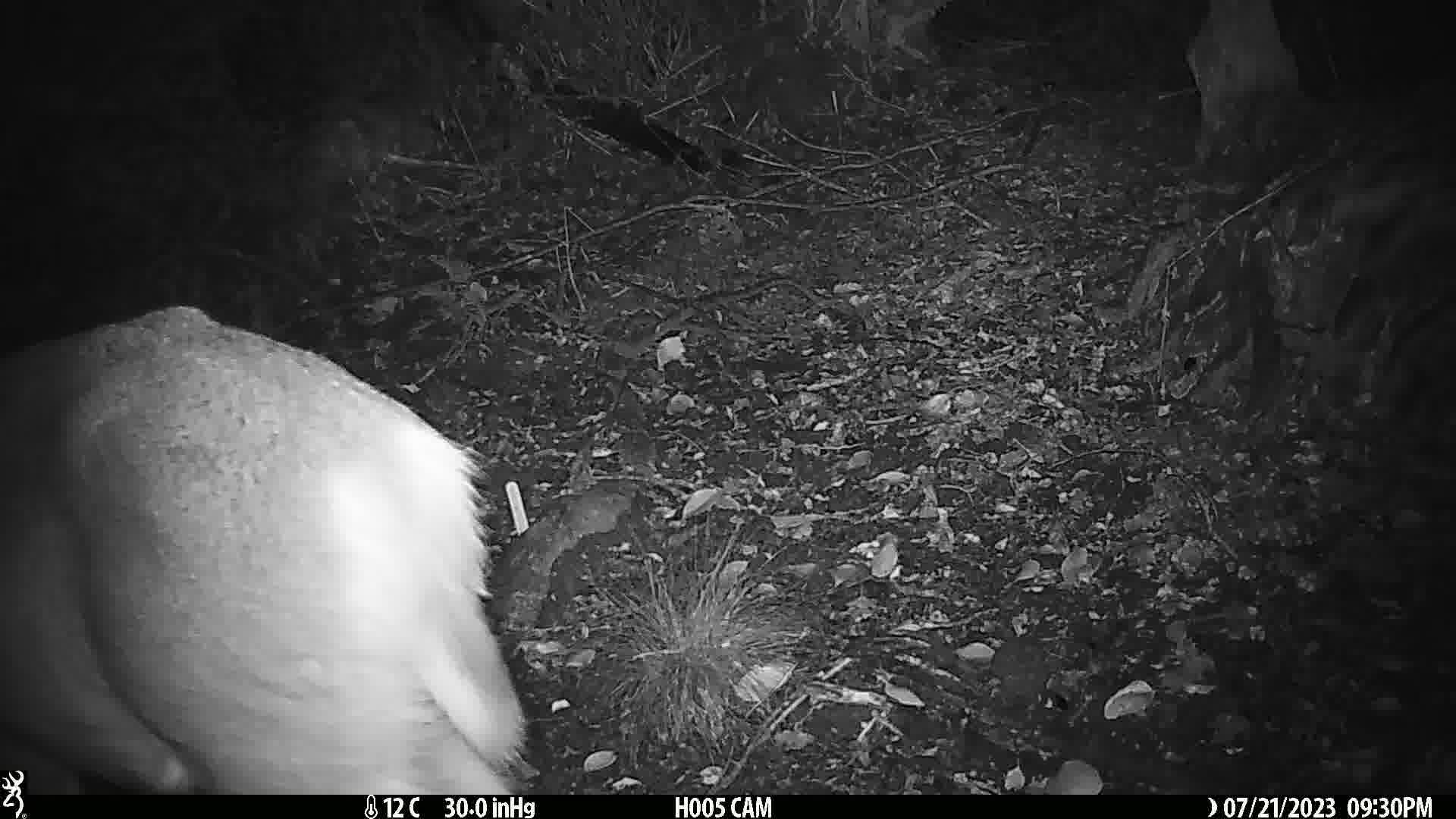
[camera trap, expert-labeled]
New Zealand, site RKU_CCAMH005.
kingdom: Animalia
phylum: Chordata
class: Mammalia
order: Artiodactyla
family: Cervidae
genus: Odocoileus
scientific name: Odocoileus virginianus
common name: white-tailed deer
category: white tailed deer